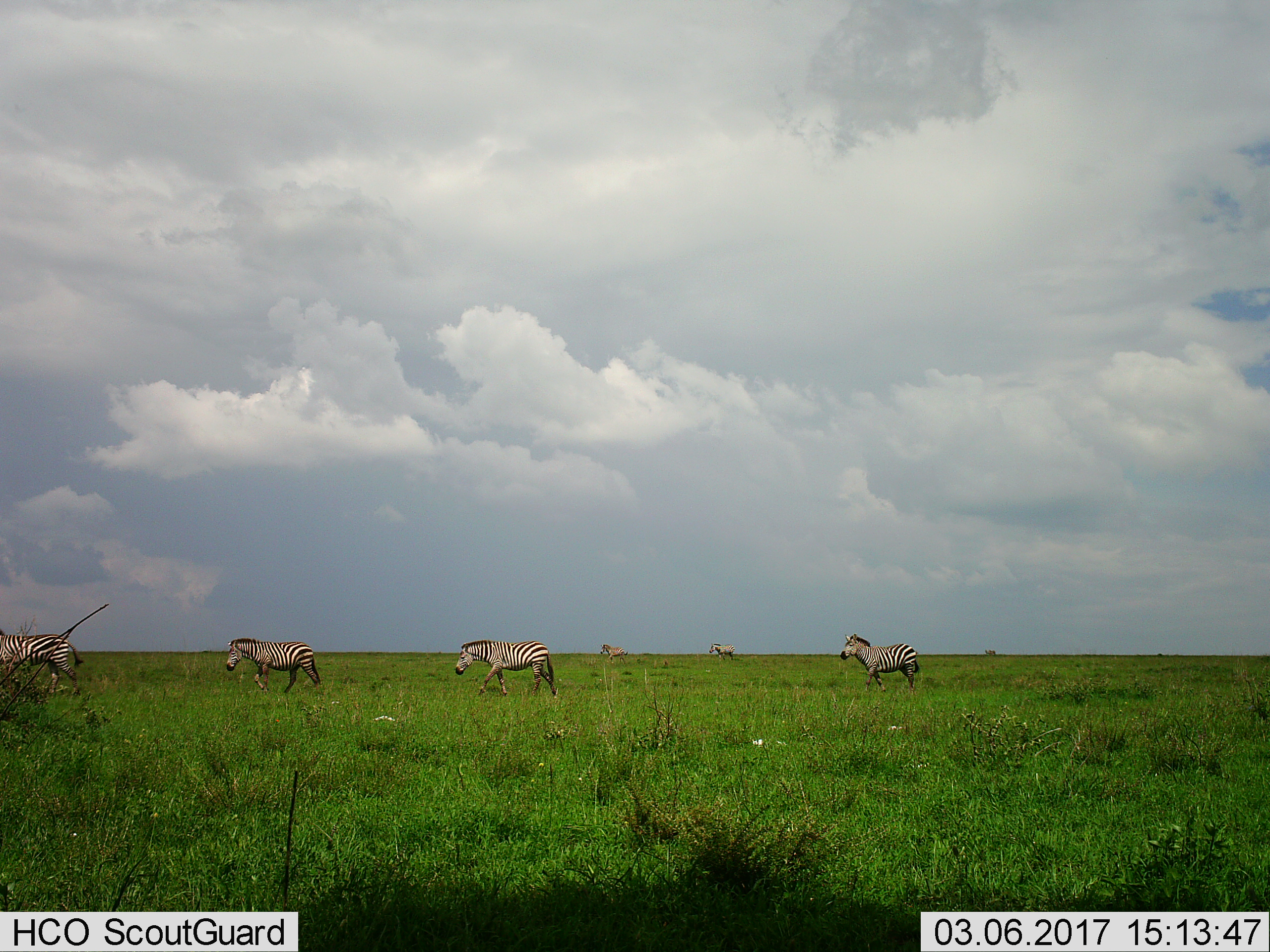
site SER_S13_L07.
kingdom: Animalia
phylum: Chordata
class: Mammalia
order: Perissodactyla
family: Equidae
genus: Equus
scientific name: Equus quagga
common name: plains zebra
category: zebraplains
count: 7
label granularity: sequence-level